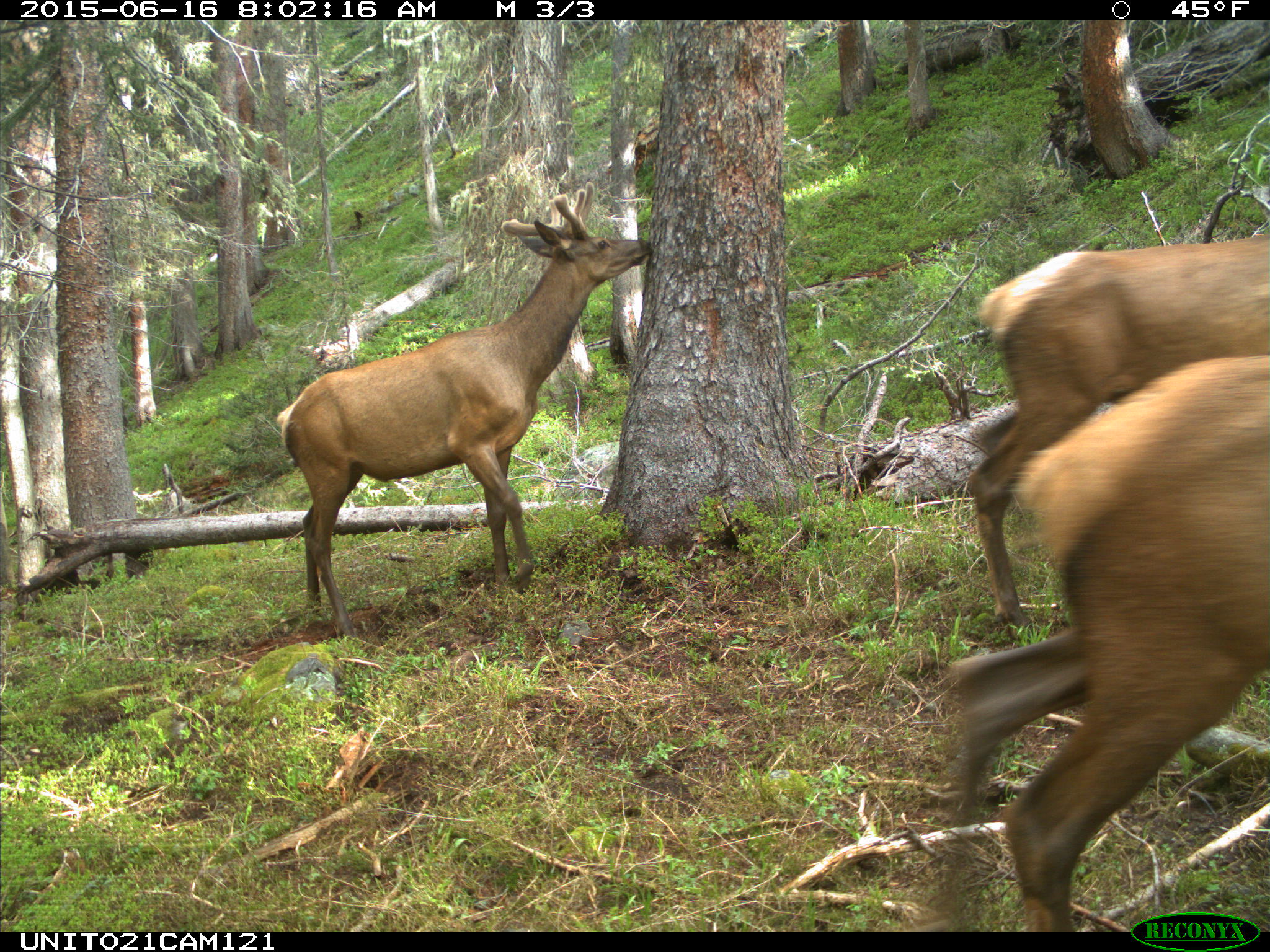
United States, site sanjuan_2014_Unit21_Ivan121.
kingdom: Animalia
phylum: Chordata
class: Mammalia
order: Artiodactyla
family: Cervidae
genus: Cervus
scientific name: Cervus elaphus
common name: red deer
Cervus elaphus (red deer).